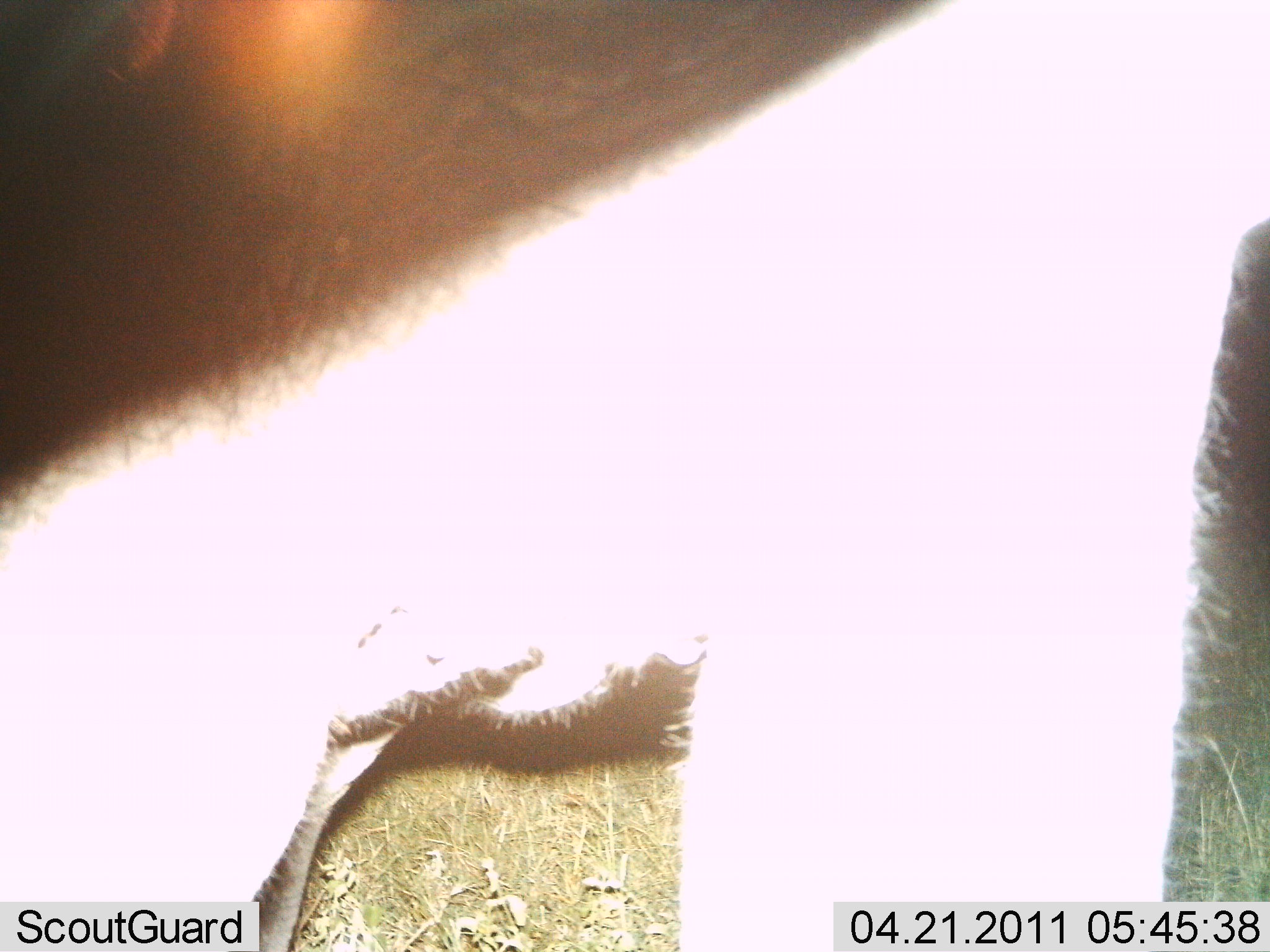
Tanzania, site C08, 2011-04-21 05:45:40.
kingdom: Animalia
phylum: Chordata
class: Mammalia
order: Proboscidea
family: Elephantidae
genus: Loxodonta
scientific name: Loxodonta africana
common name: african bush elephant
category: elephant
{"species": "elephant (african bush elephant) (Loxodonta africana)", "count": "1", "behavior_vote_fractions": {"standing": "100%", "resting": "0%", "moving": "0%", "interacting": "0%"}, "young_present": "0%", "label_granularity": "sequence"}